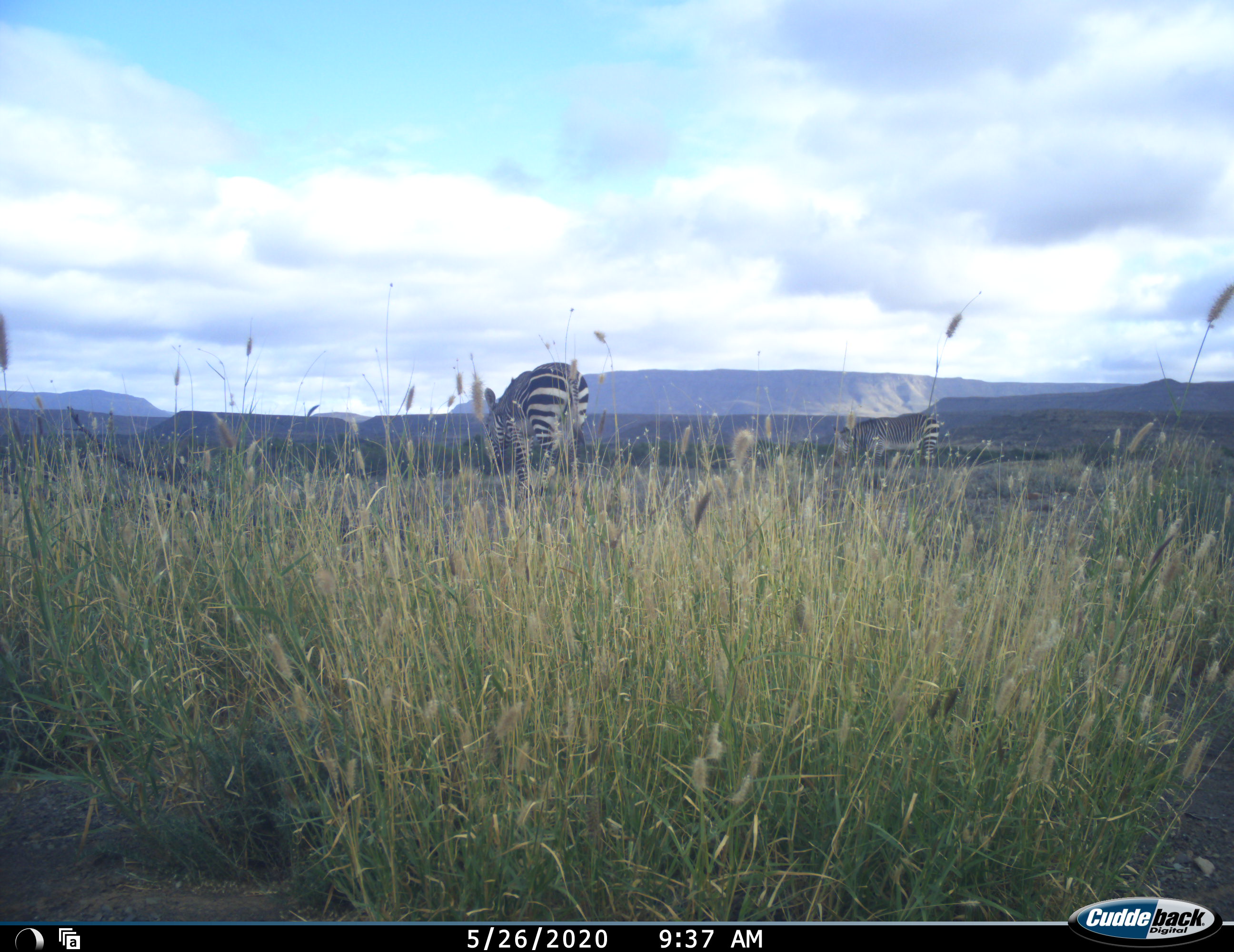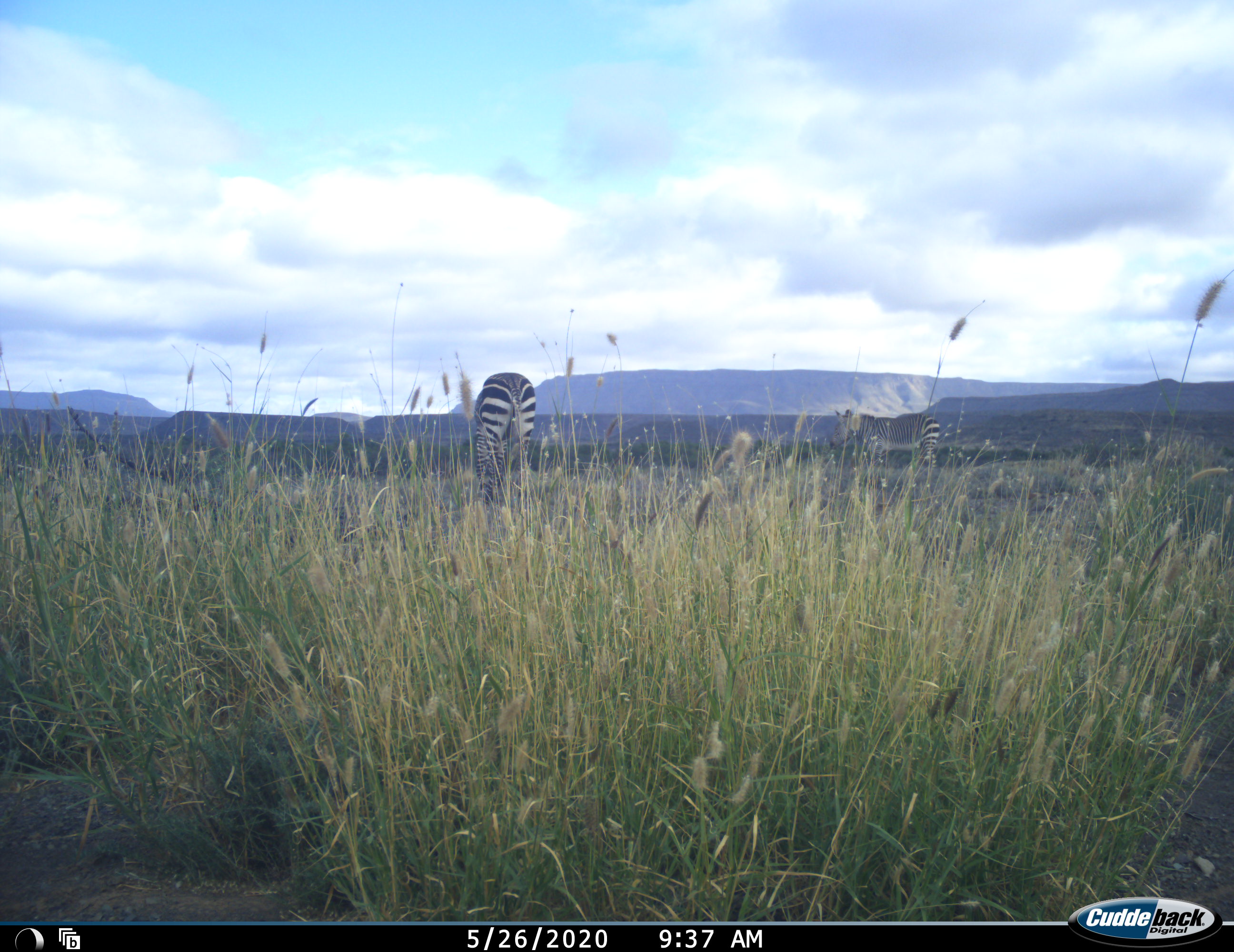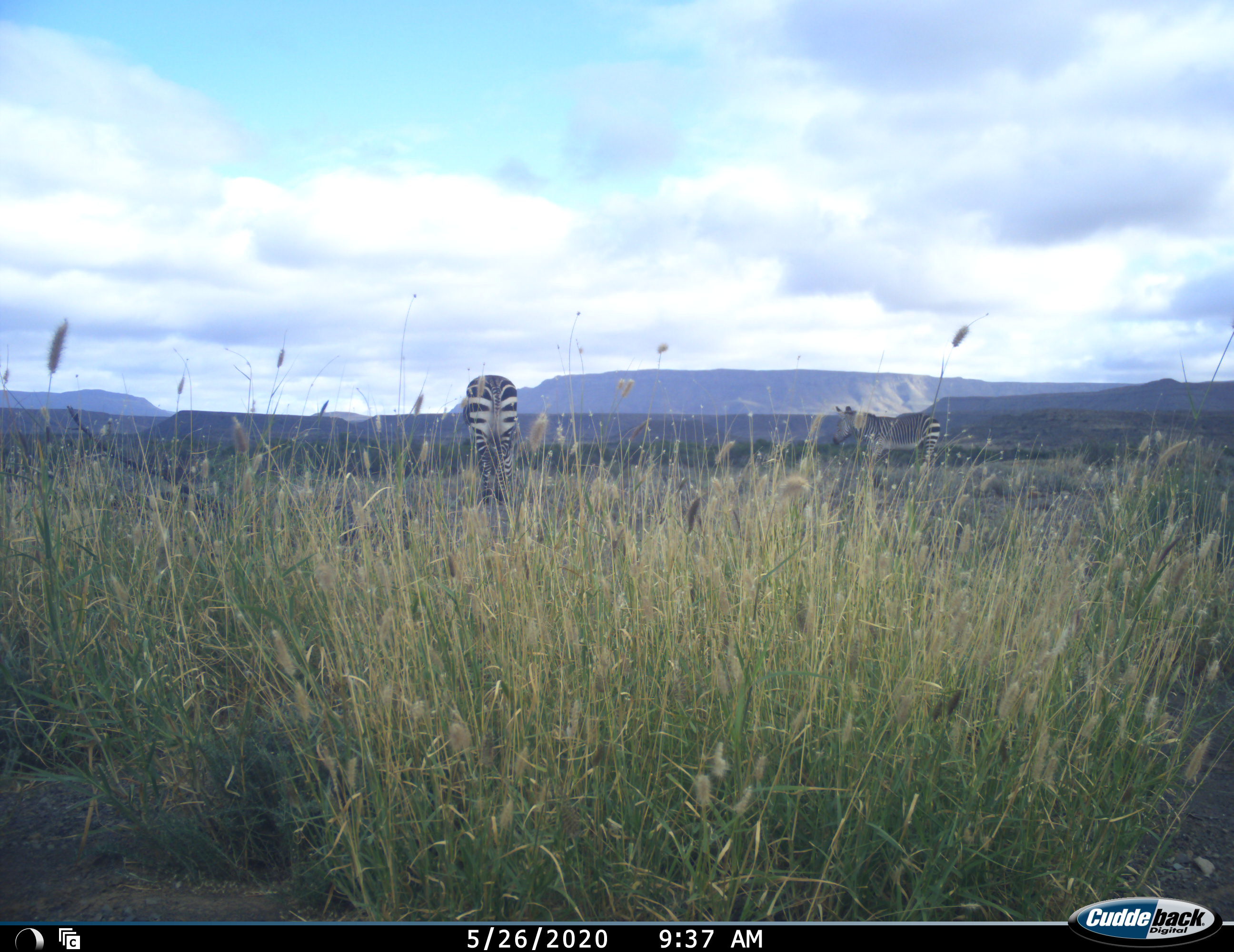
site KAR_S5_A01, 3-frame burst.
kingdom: Animalia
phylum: Chordata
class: Mammalia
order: Perissodactyla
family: Equidae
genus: Equus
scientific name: Equus zebra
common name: mountain zebra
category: zebramountain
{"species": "zebramountain (mountain zebra) (Equus zebra)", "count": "2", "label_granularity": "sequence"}